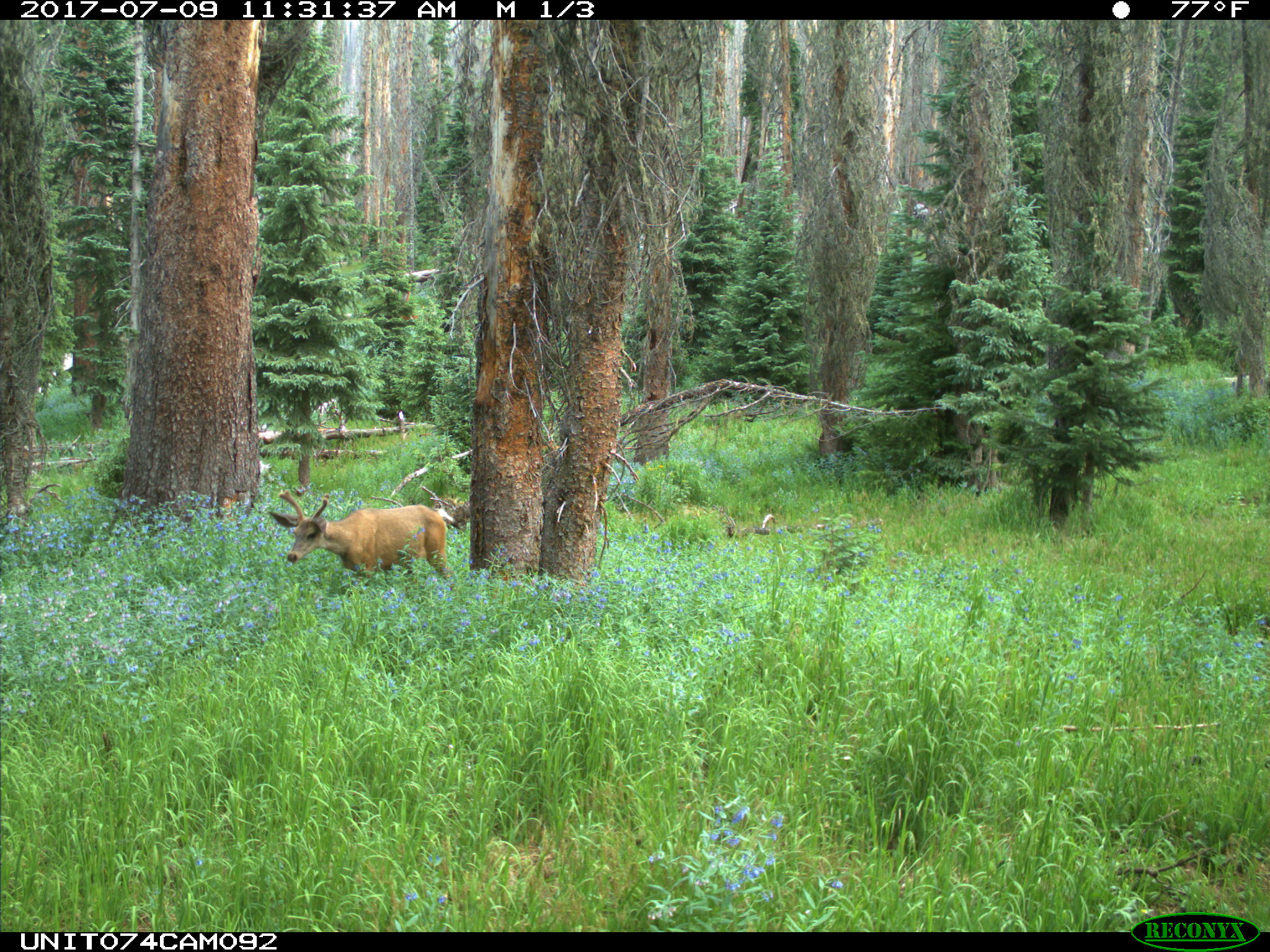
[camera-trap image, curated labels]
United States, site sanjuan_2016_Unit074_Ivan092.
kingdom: Animalia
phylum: Chordata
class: Mammalia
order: Artiodactyla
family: Cervidae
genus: Odocoileus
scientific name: Odocoileus hemionus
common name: mule deer